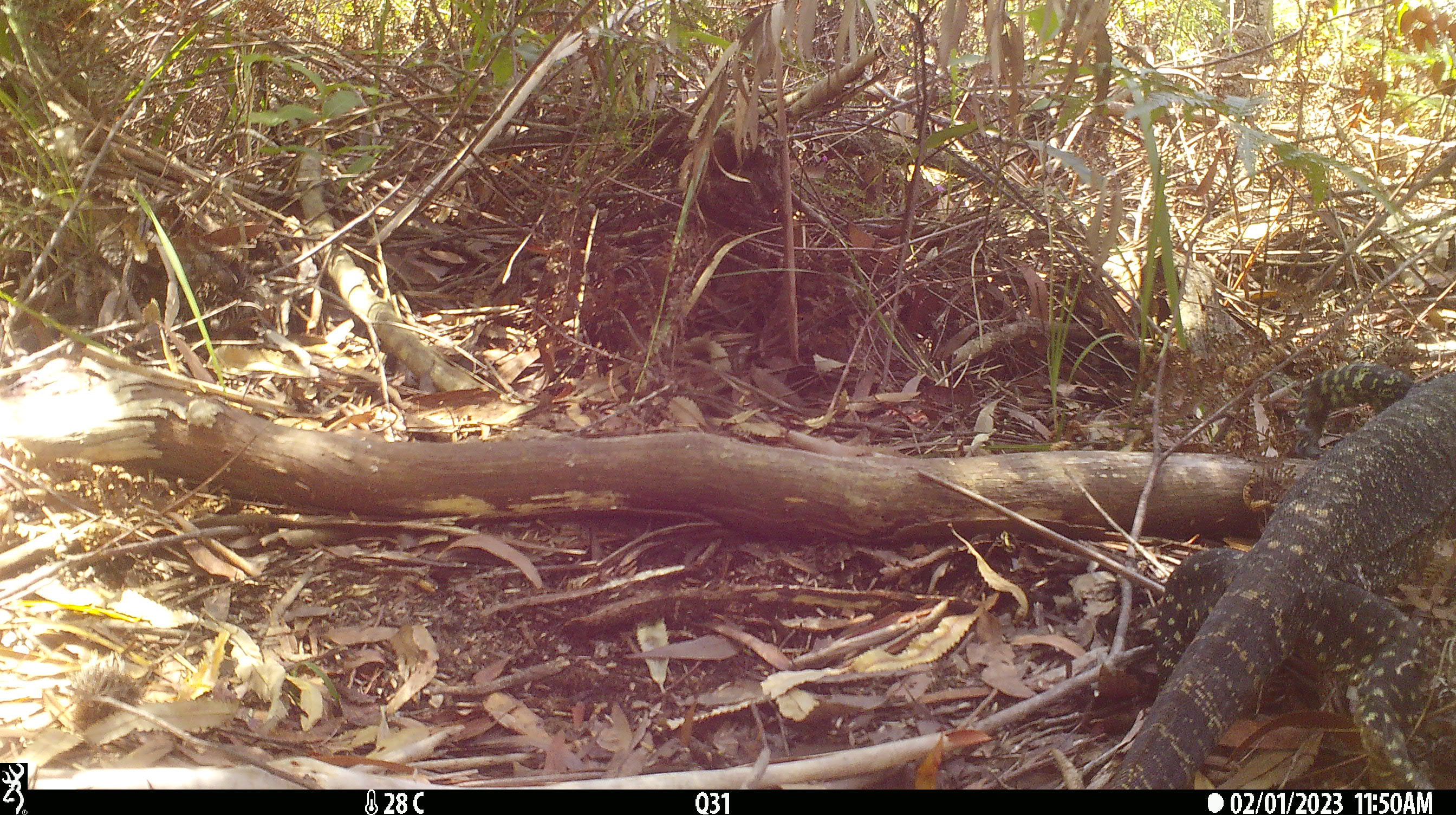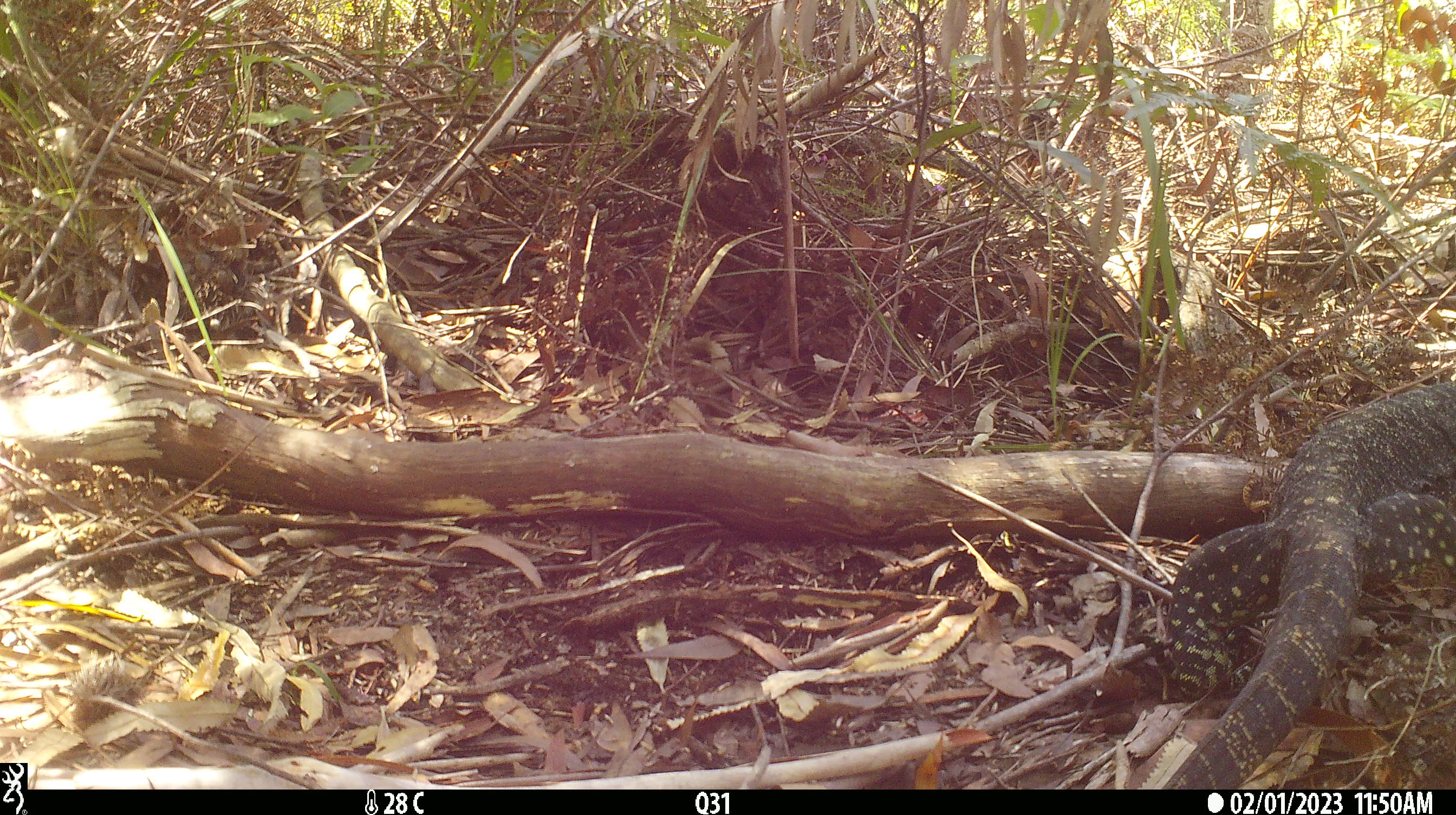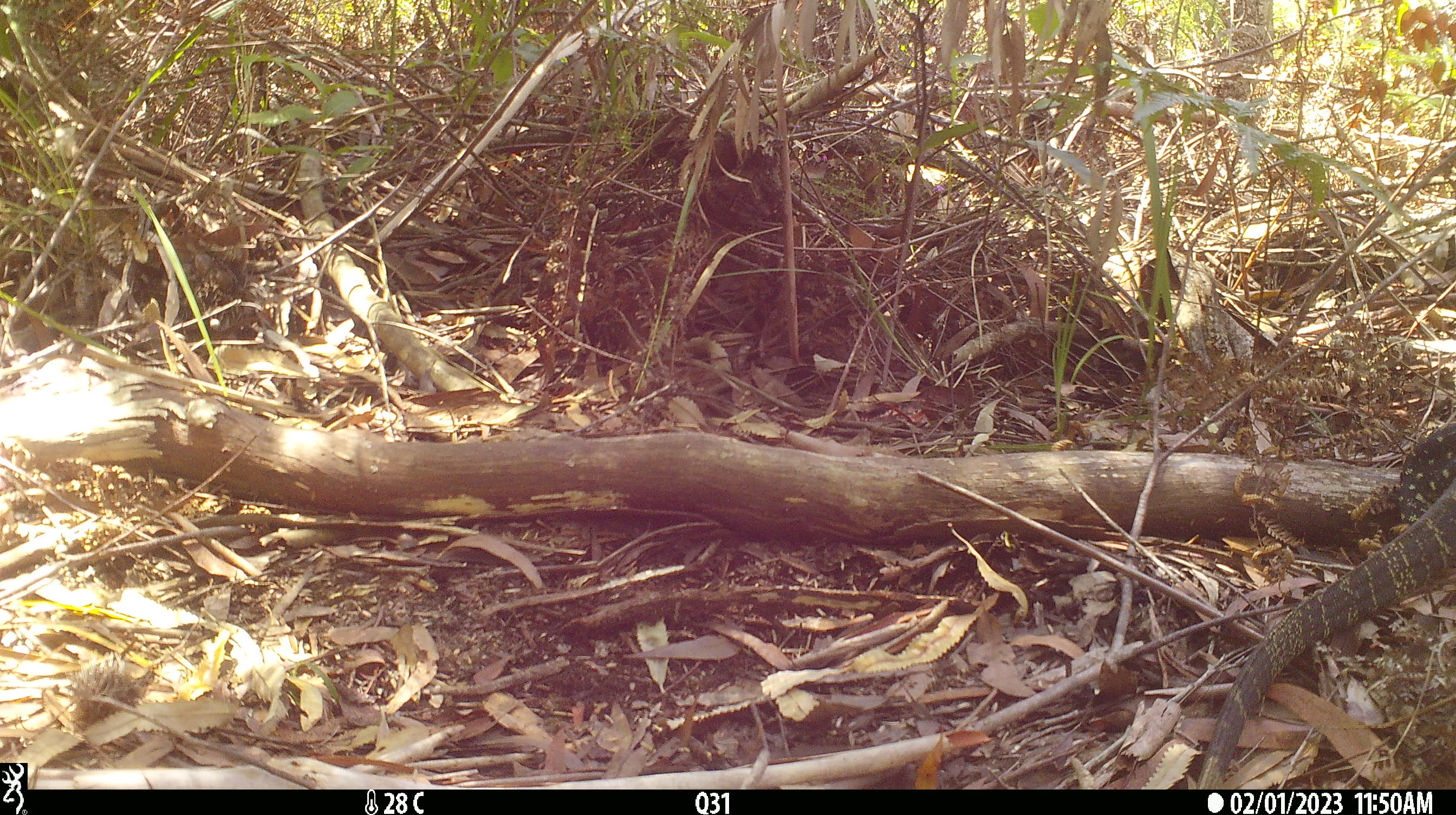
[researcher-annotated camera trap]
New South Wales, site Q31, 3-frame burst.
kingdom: Animalia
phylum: Chordata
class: Reptilia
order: Squamata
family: Varanidae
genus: Varanus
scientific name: Varanus varius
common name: lace monitor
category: goanna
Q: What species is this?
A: Goanna (lace monitor) (Varanus varius).